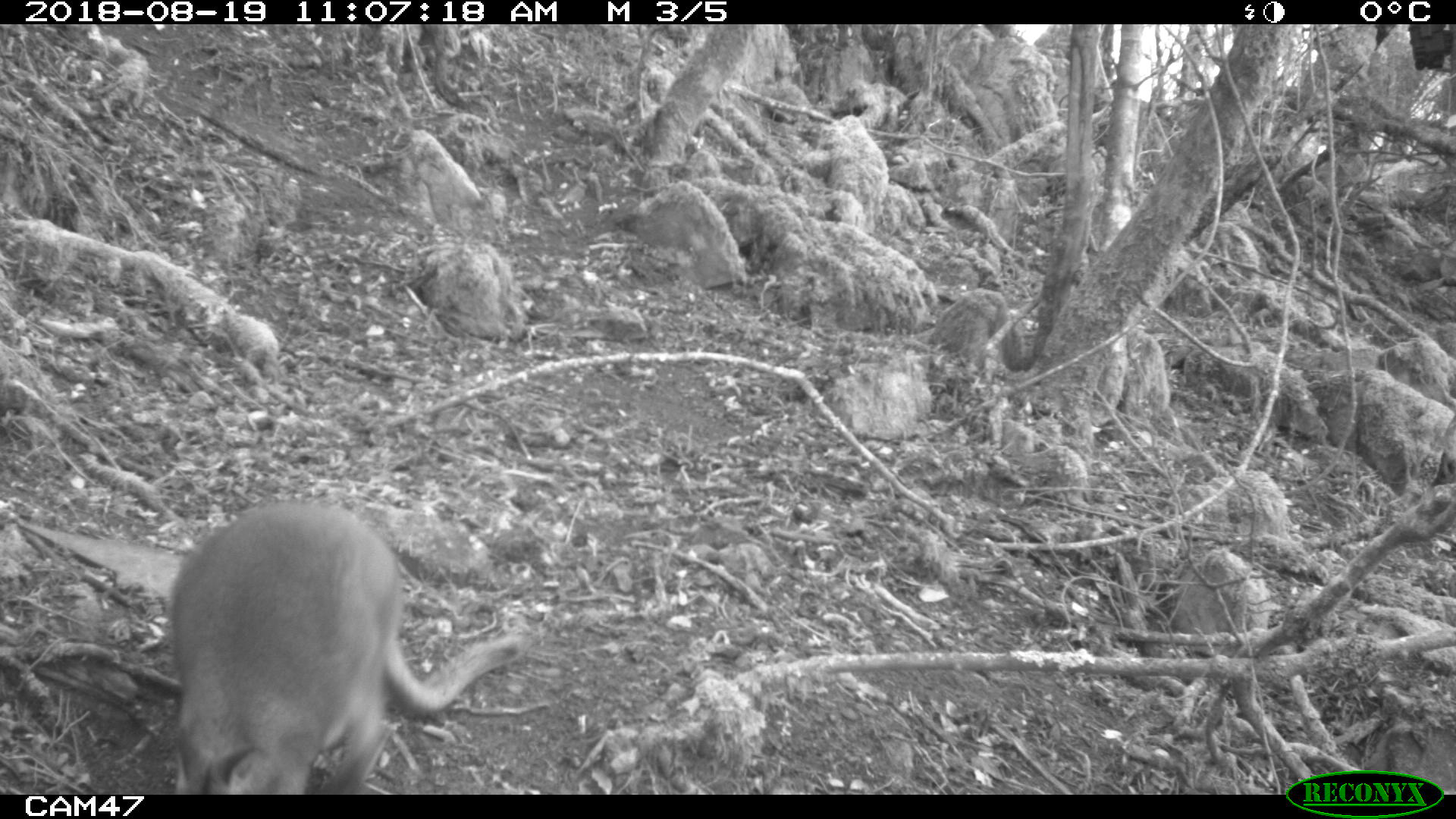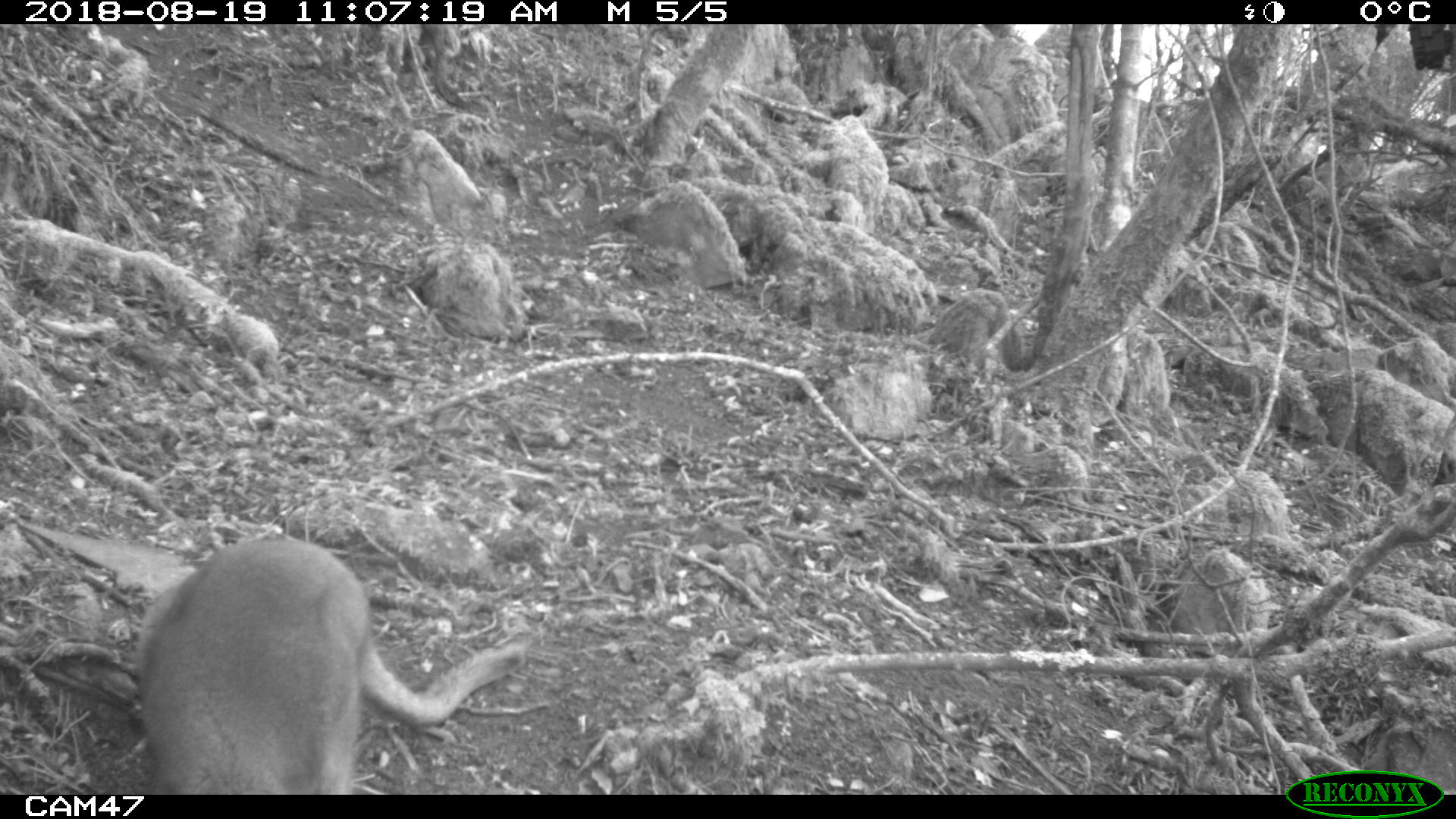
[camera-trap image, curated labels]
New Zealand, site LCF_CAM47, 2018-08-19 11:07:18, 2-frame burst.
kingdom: Animalia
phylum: Chordata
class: Mammalia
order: Diprotodontia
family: Macropodidae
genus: Notamacropus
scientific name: Notamacropus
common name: wallaby